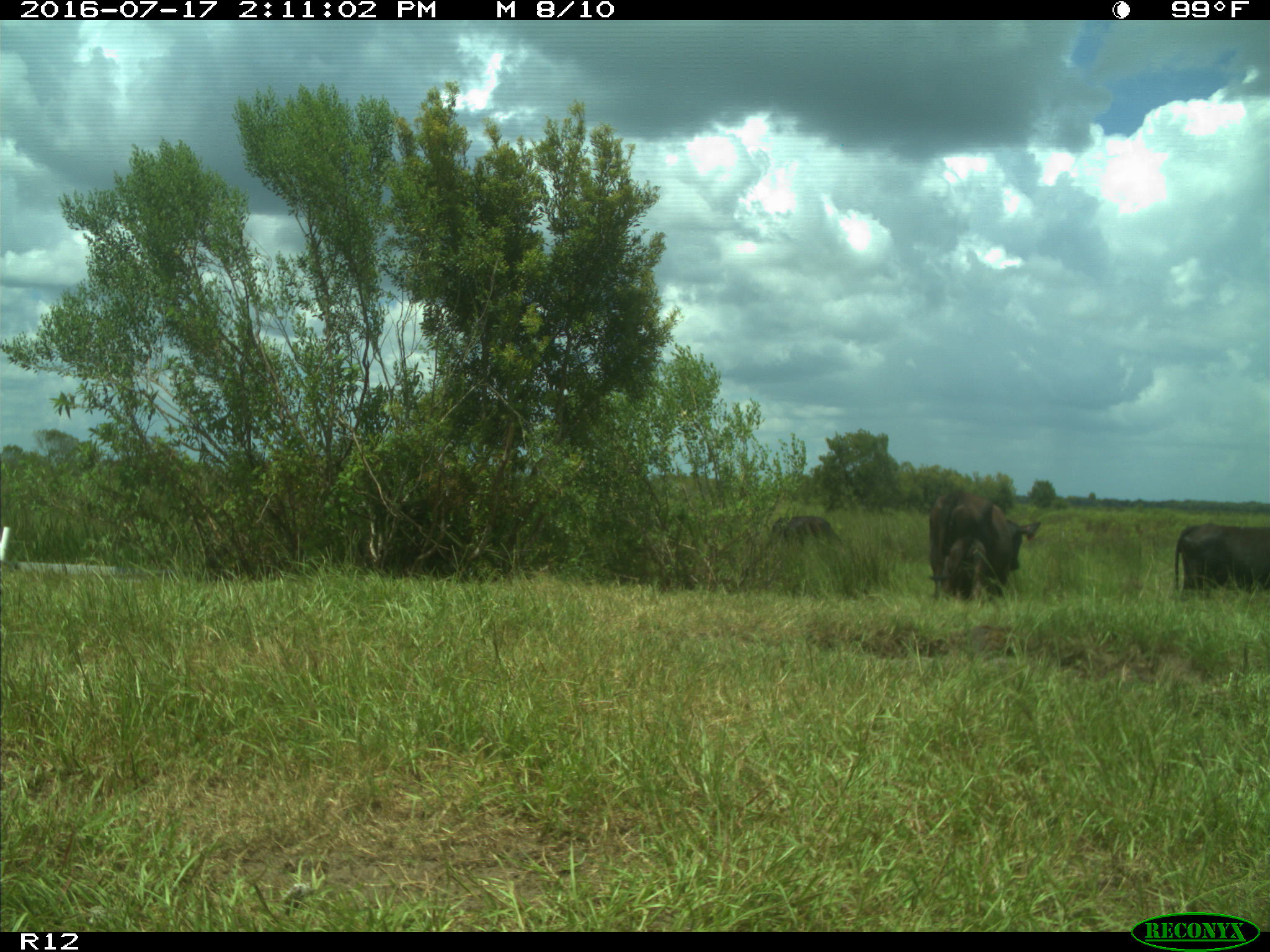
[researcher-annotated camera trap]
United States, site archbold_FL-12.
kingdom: Animalia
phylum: Chordata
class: Mammalia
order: Artiodactyla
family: Bovidae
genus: Bos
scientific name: Bos taurus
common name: domestic cow